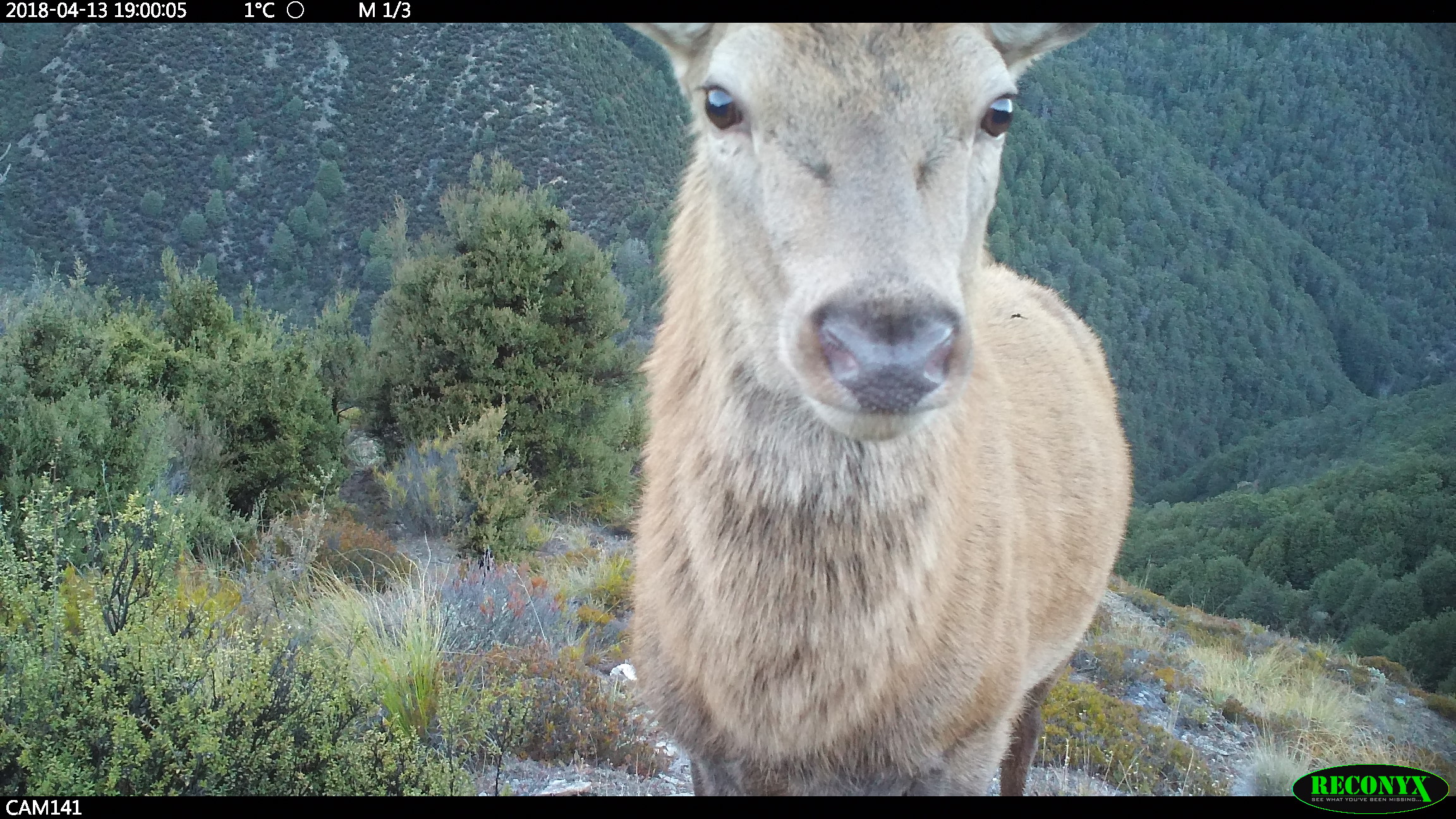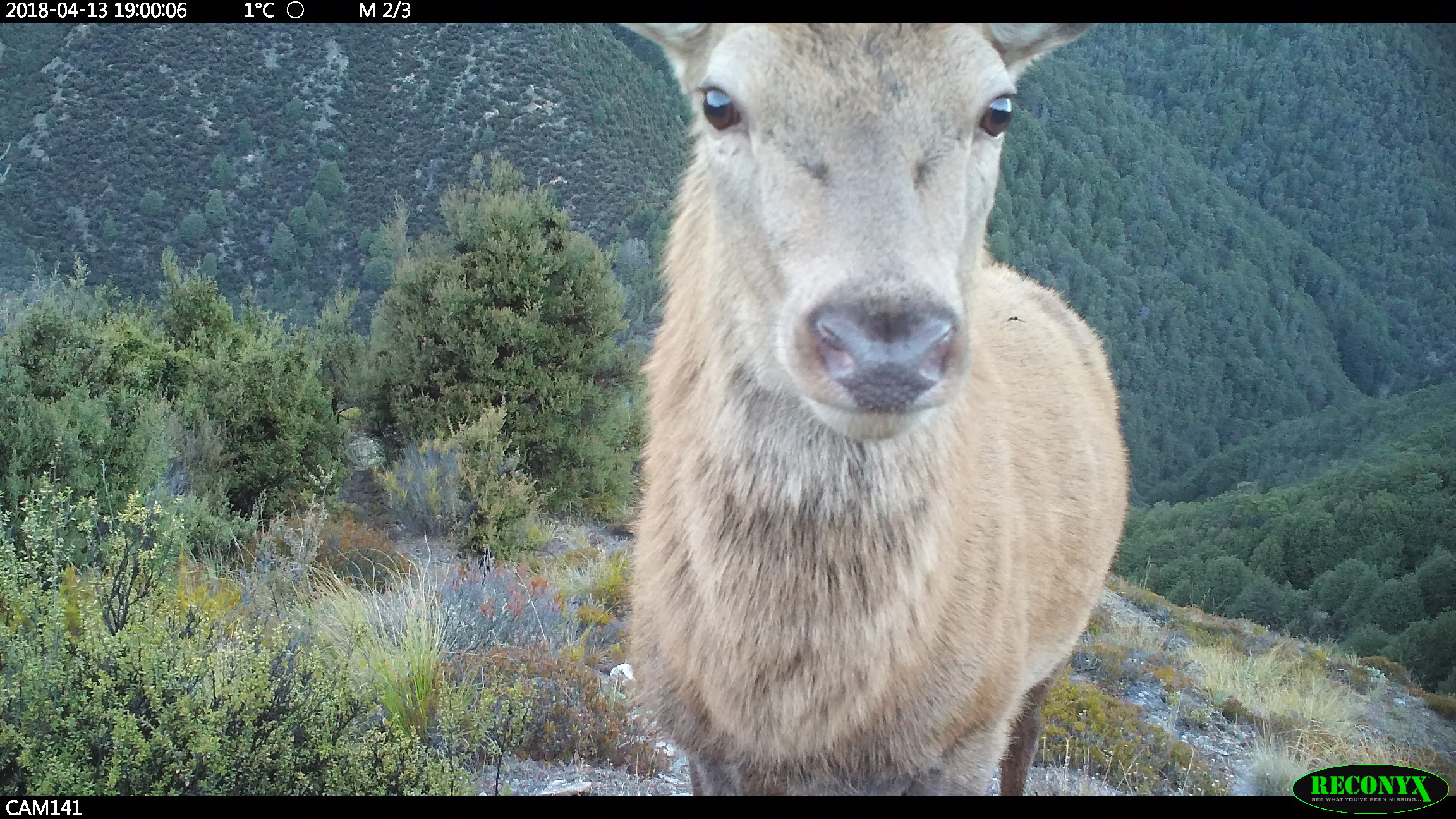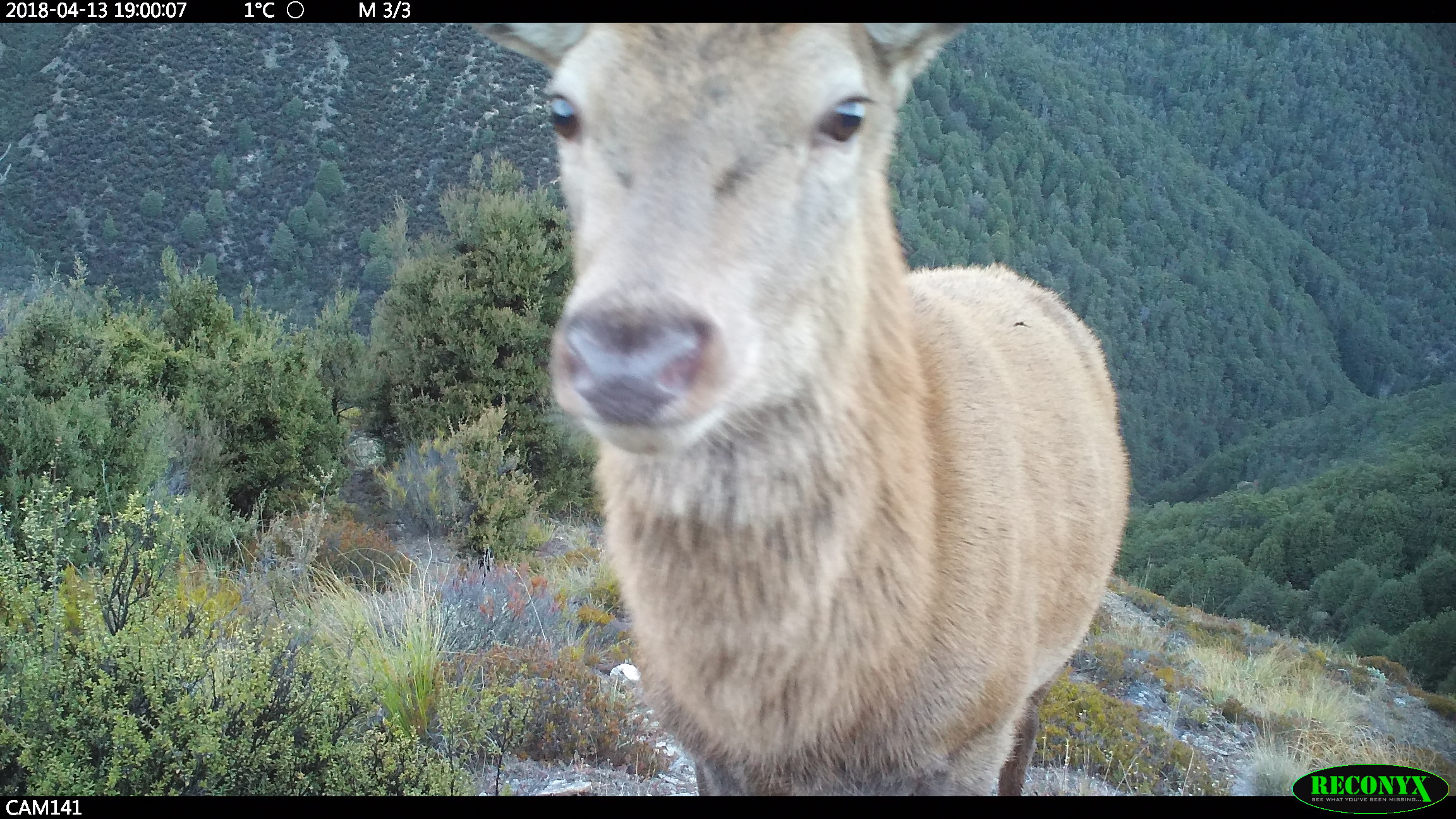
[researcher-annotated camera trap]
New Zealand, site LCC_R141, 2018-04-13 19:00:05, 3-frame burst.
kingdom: Animalia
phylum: Chordata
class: Mammalia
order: Artiodactyla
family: Cervidae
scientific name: Cervidae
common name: deer